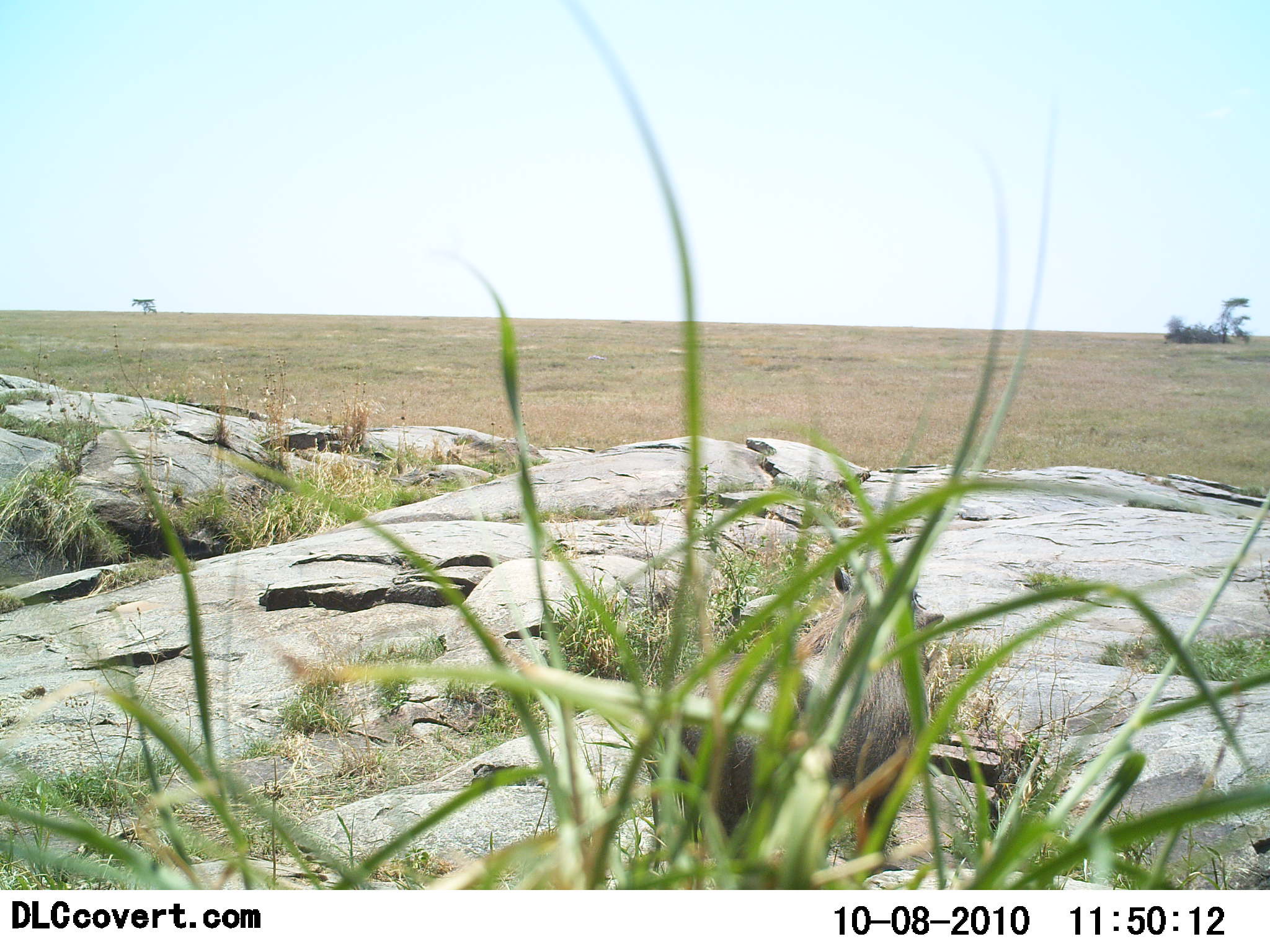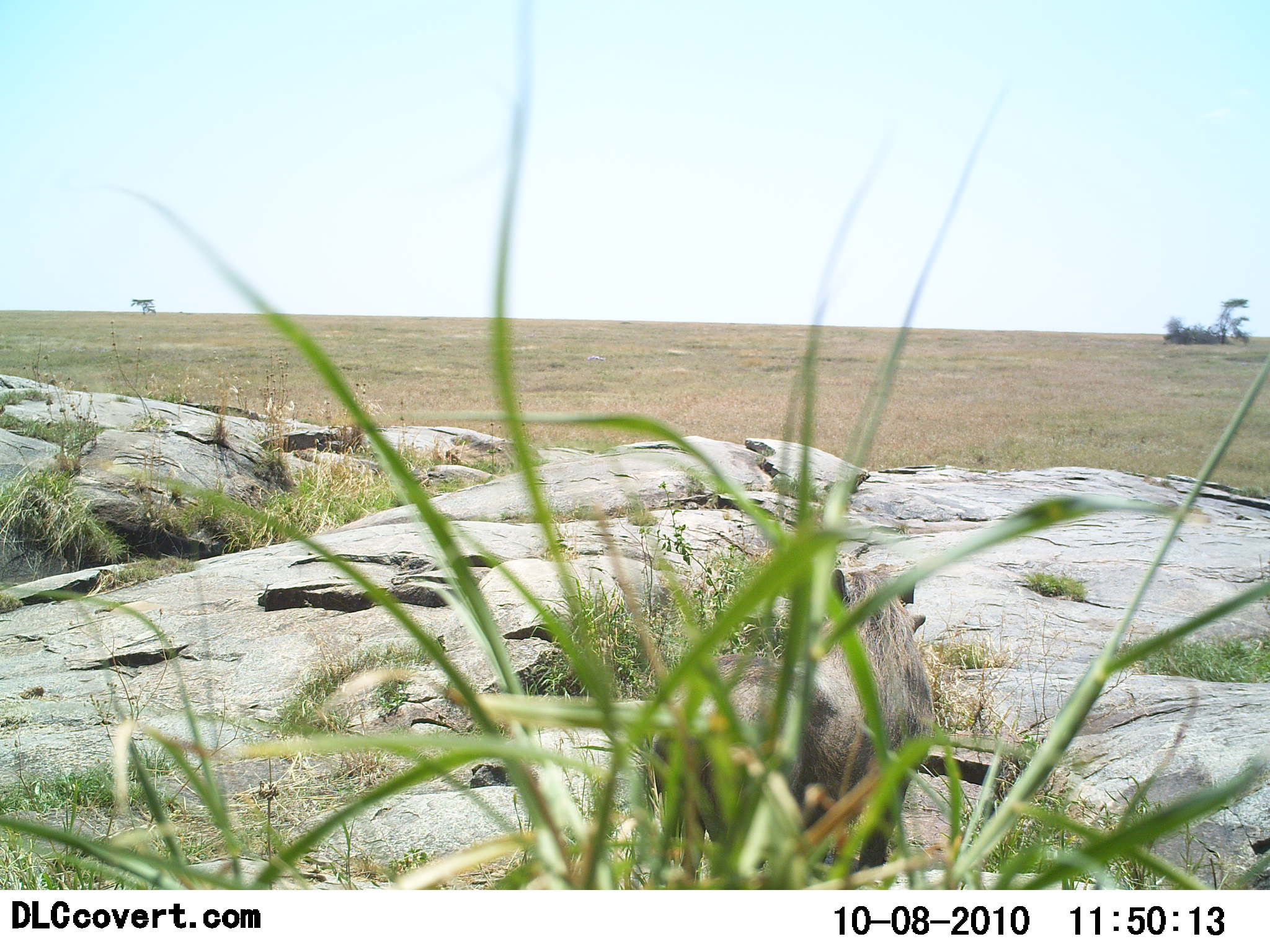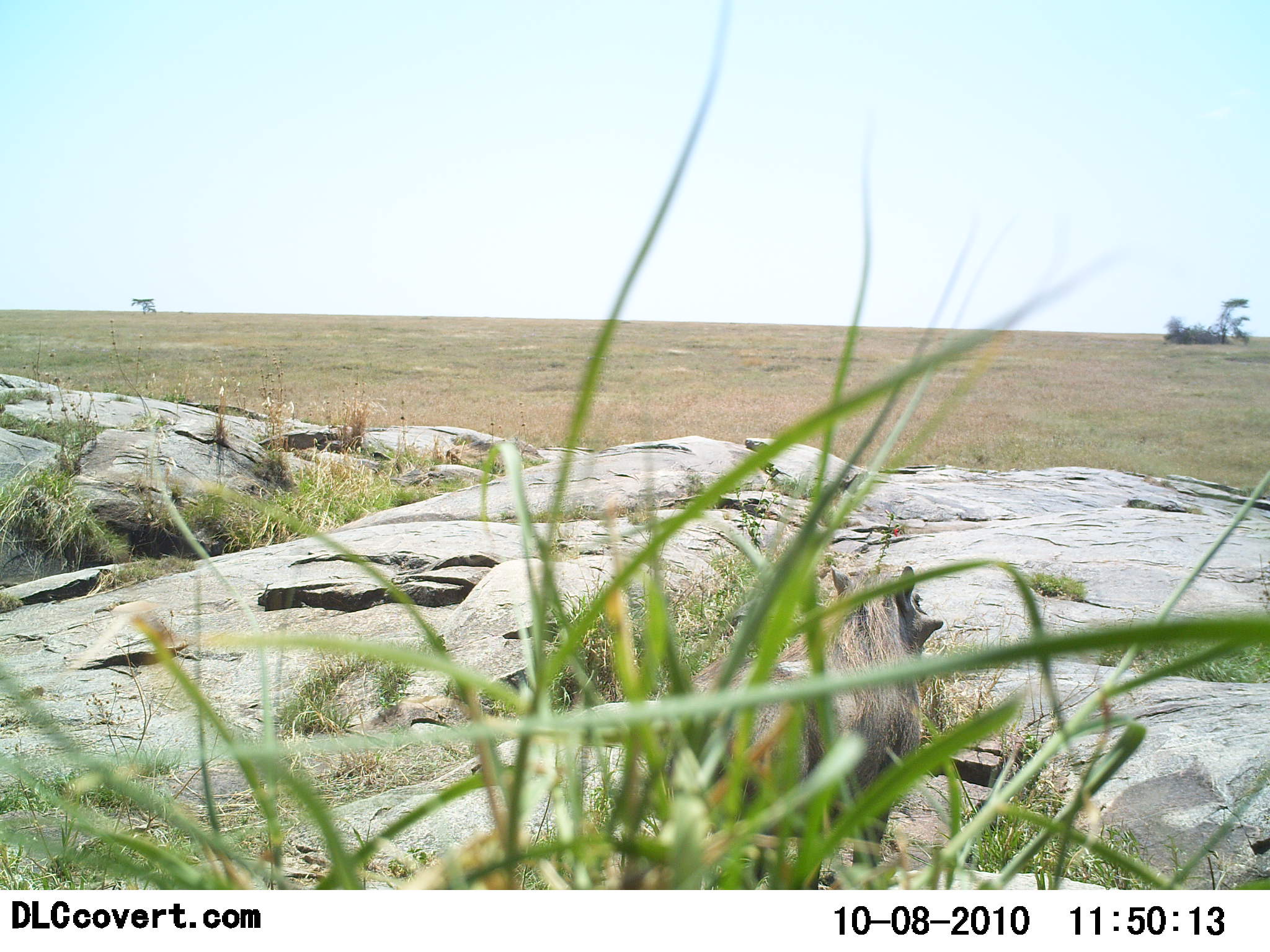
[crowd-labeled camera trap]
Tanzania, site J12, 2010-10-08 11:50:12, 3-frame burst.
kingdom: Animalia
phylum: Chordata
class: Mammalia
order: Artiodactyla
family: Suidae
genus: Phacochoerus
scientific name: Phacochoerus africanus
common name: warthog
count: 1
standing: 82%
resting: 12%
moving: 6%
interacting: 0%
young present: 0%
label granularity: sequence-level